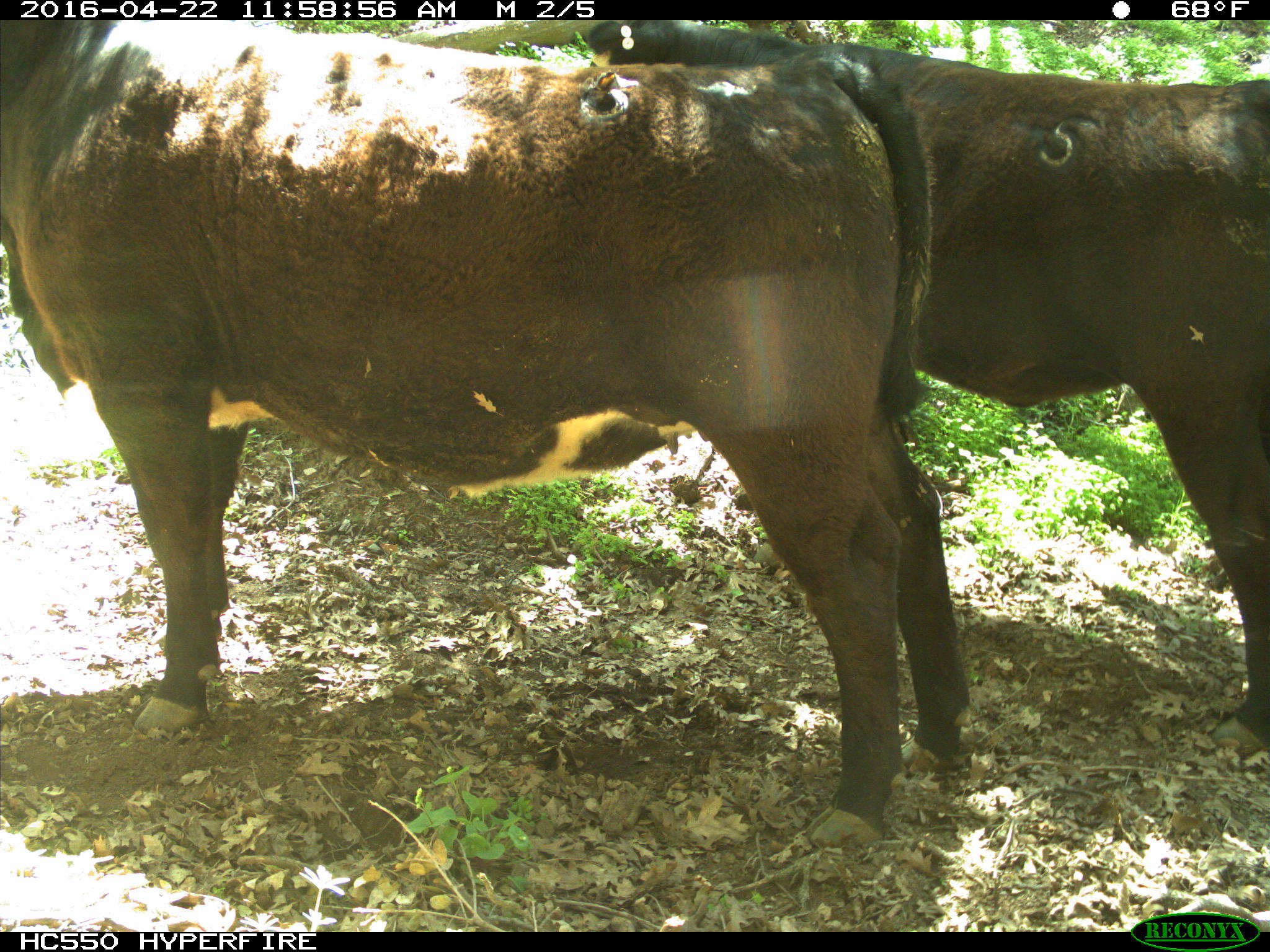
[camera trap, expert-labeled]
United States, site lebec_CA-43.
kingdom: Animalia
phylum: Chordata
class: Mammalia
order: Artiodactyla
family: Bovidae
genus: Bos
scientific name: Bos taurus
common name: domestic cow